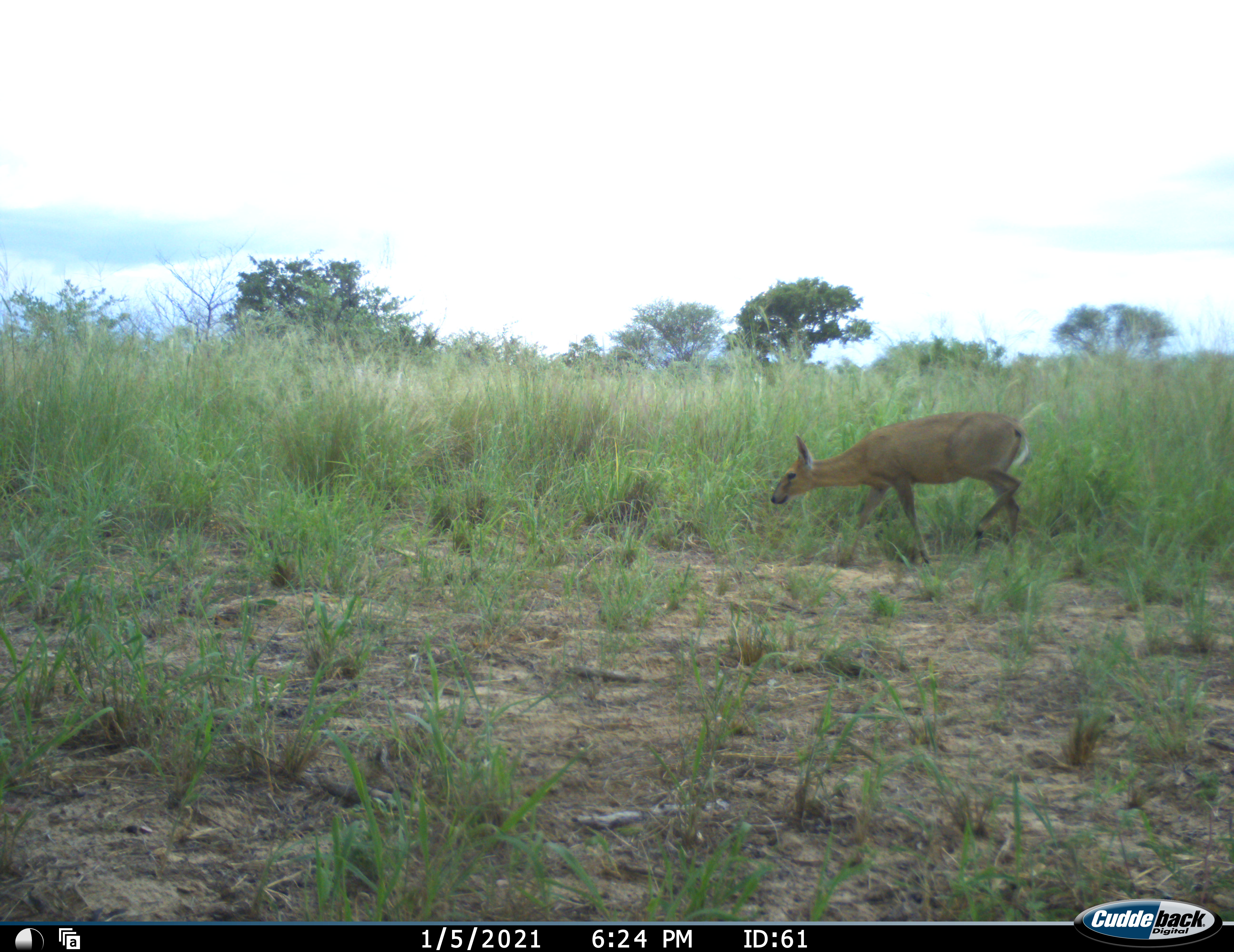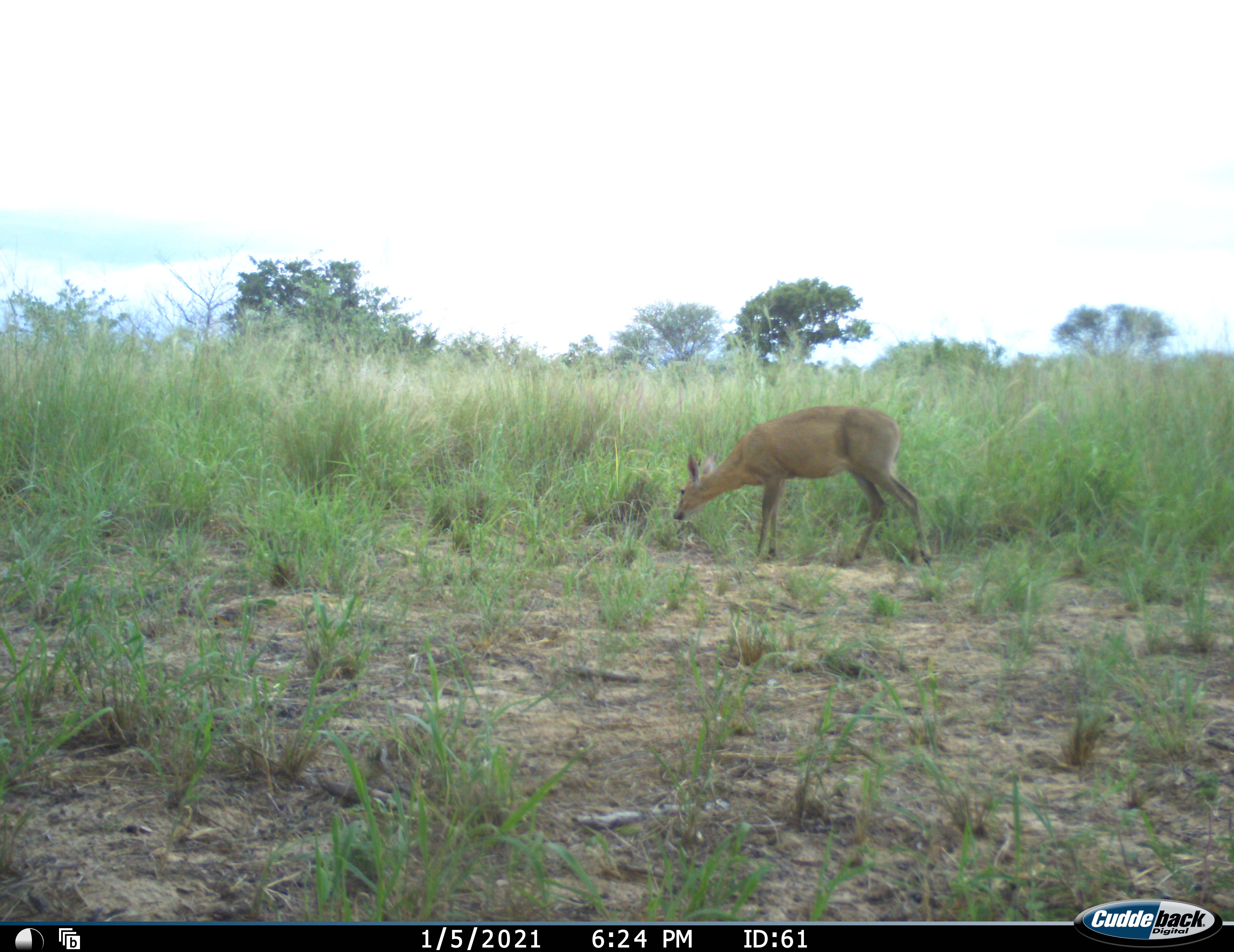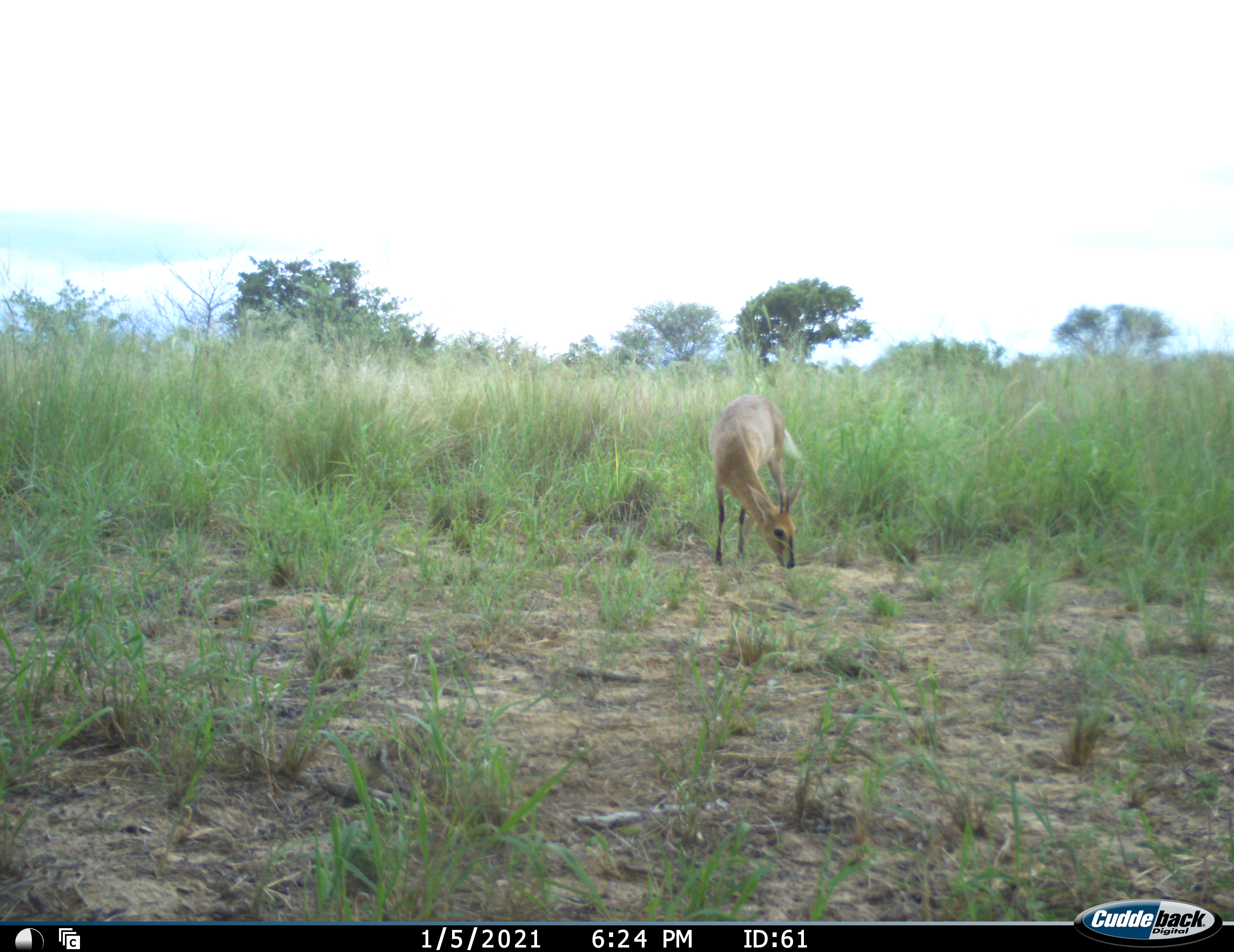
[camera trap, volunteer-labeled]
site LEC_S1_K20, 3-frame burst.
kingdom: Animalia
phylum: Chordata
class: Mammalia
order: Artiodactyla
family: Bovidae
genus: Sylvicapra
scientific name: Sylvicapra grimmia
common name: common duiker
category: duikercommongrey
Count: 1.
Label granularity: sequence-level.